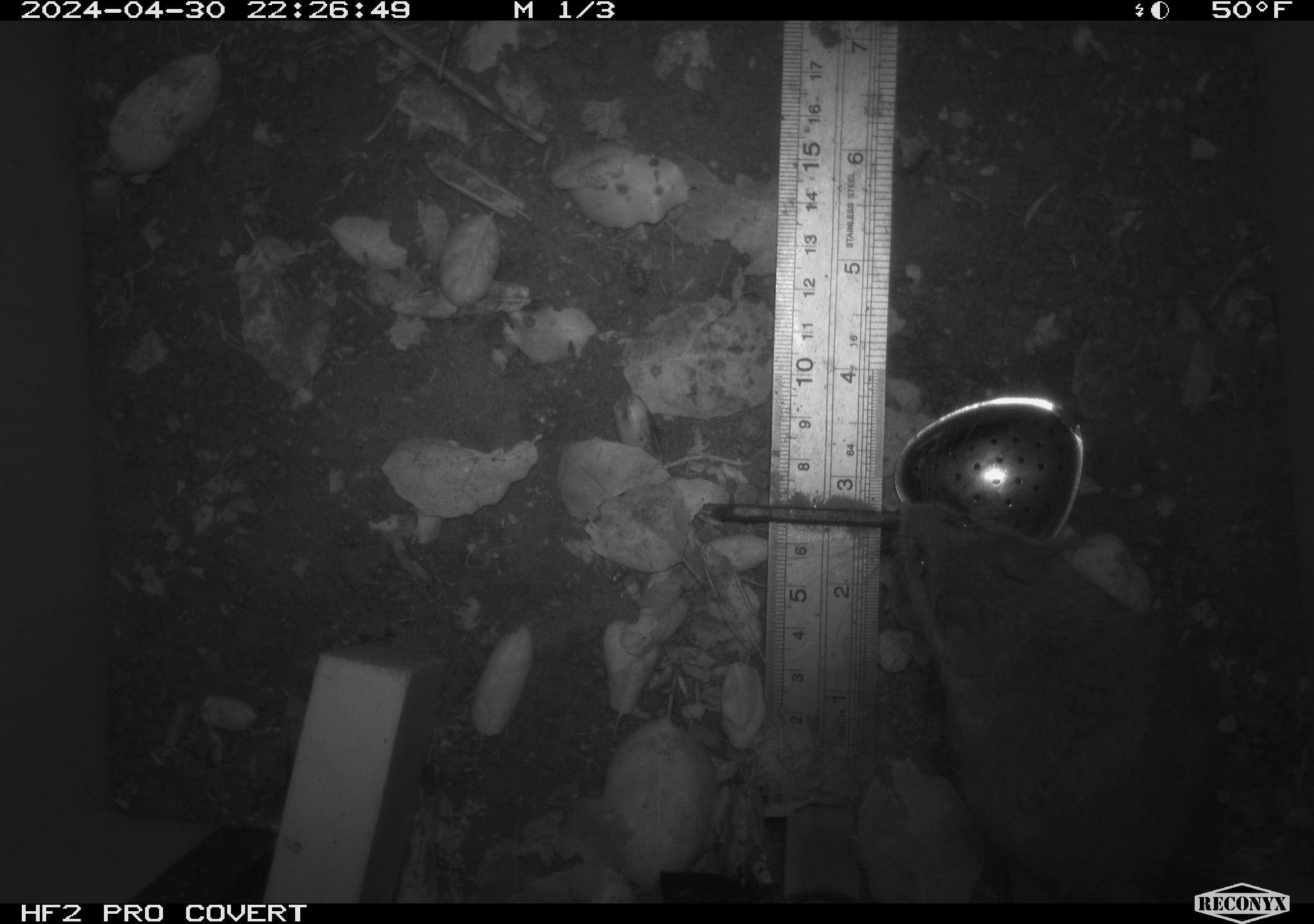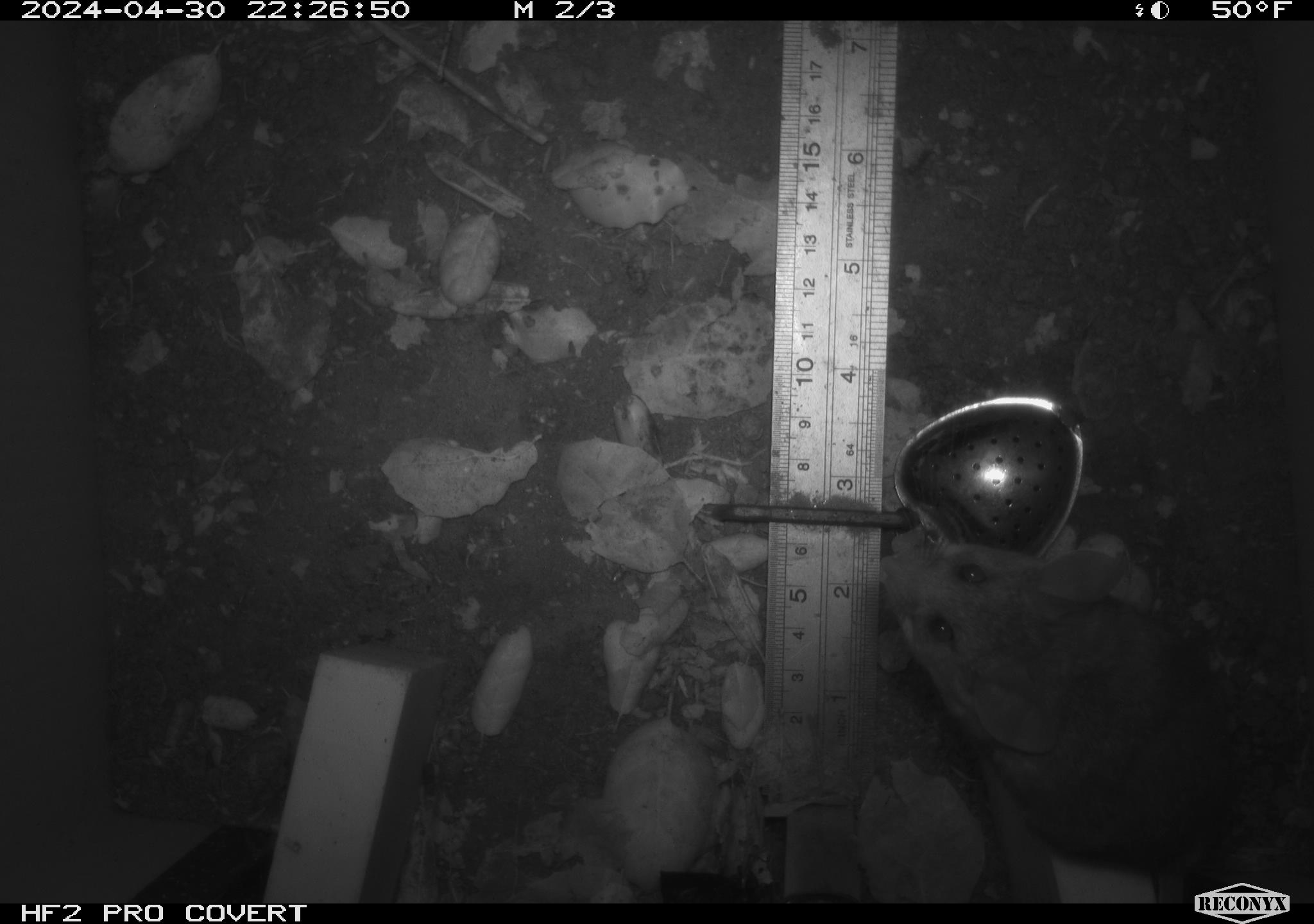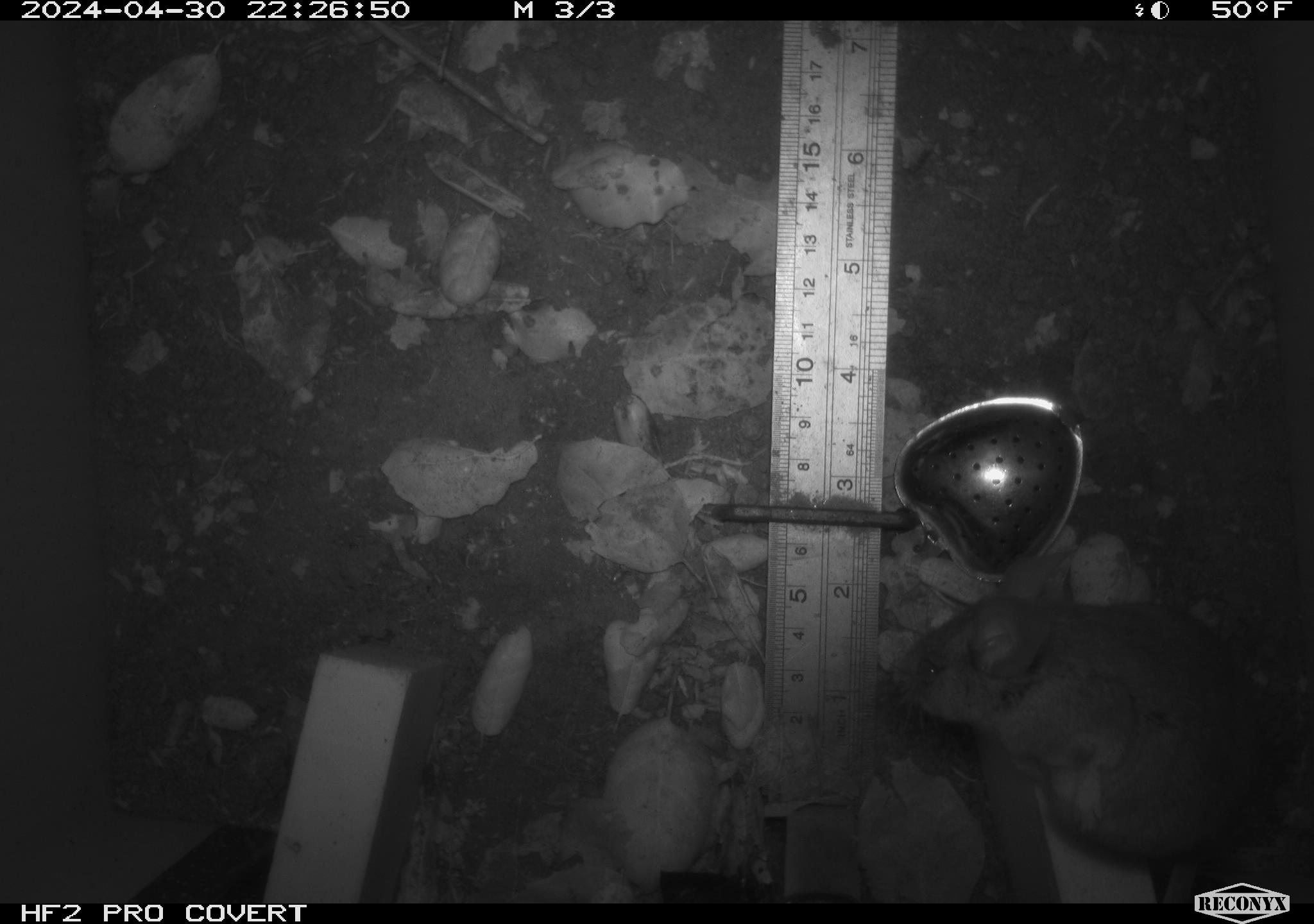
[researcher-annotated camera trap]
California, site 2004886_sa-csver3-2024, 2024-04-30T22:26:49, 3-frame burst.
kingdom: Animalia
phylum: Chordata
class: Mammalia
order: Rodentia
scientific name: Rodentia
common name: rodent